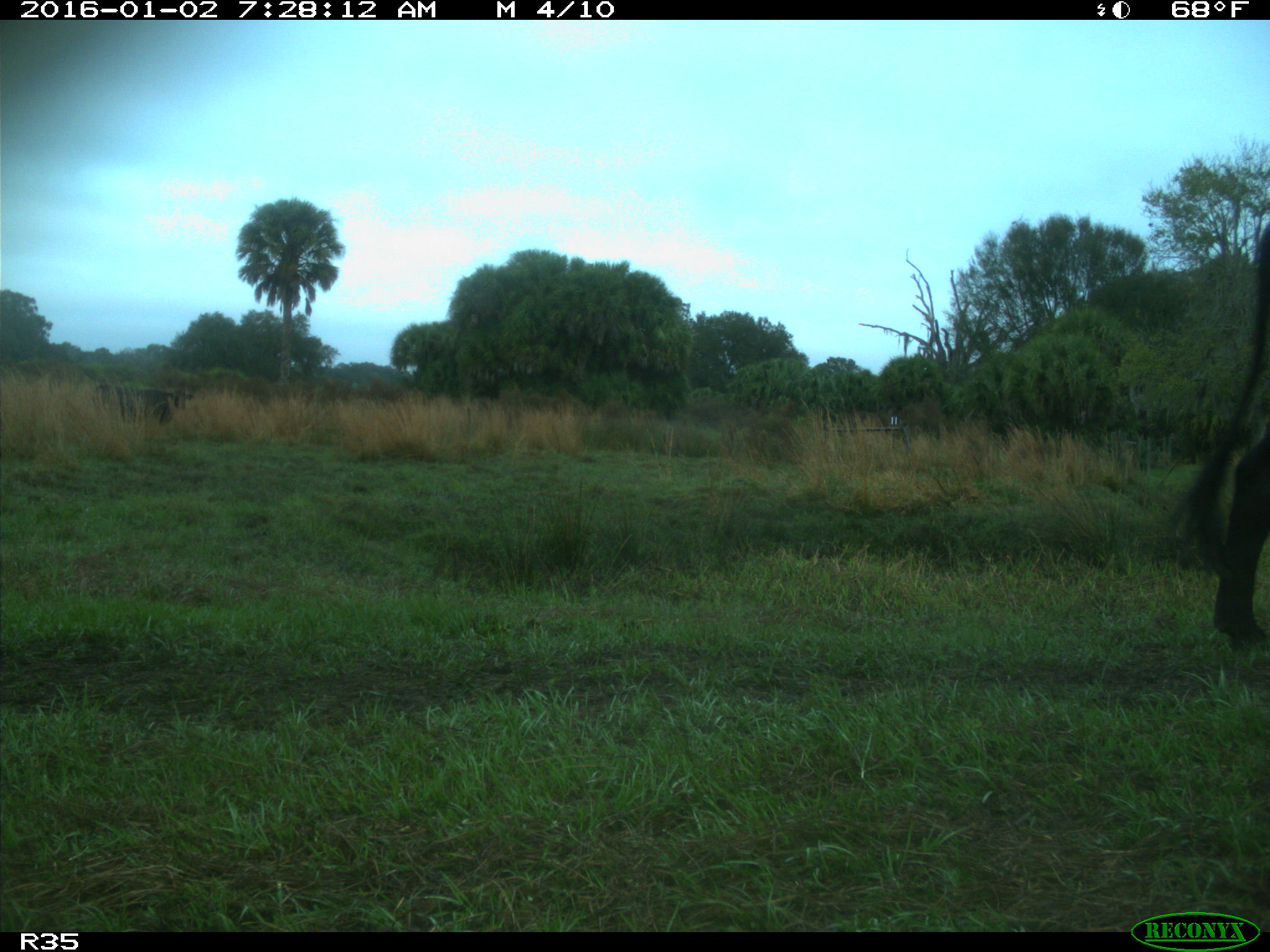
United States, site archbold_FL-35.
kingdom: Animalia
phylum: Chordata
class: Mammalia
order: Artiodactyla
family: Bovidae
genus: Bos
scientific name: Bos taurus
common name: domestic cow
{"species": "Bos taurus (domestic cow)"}